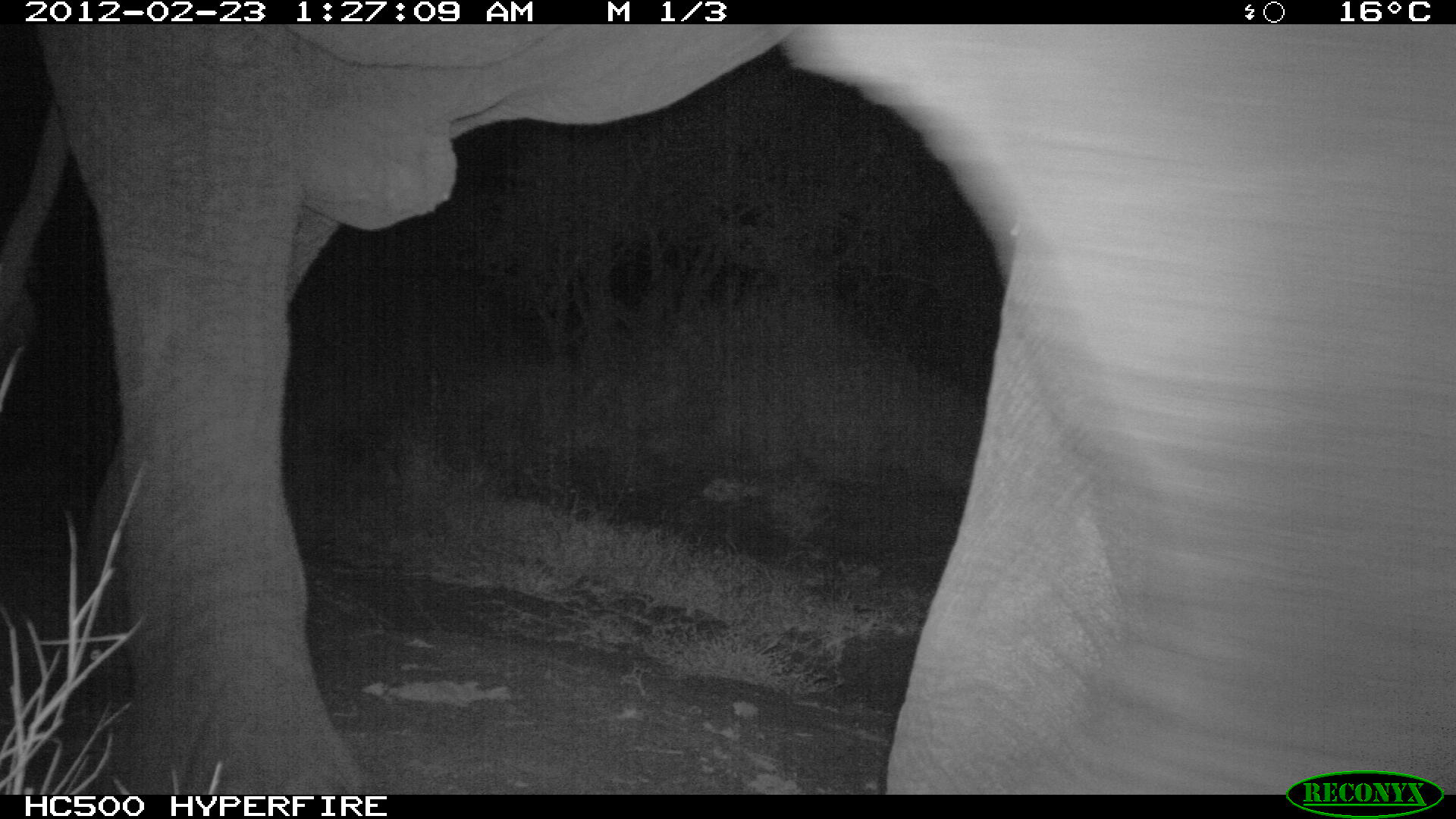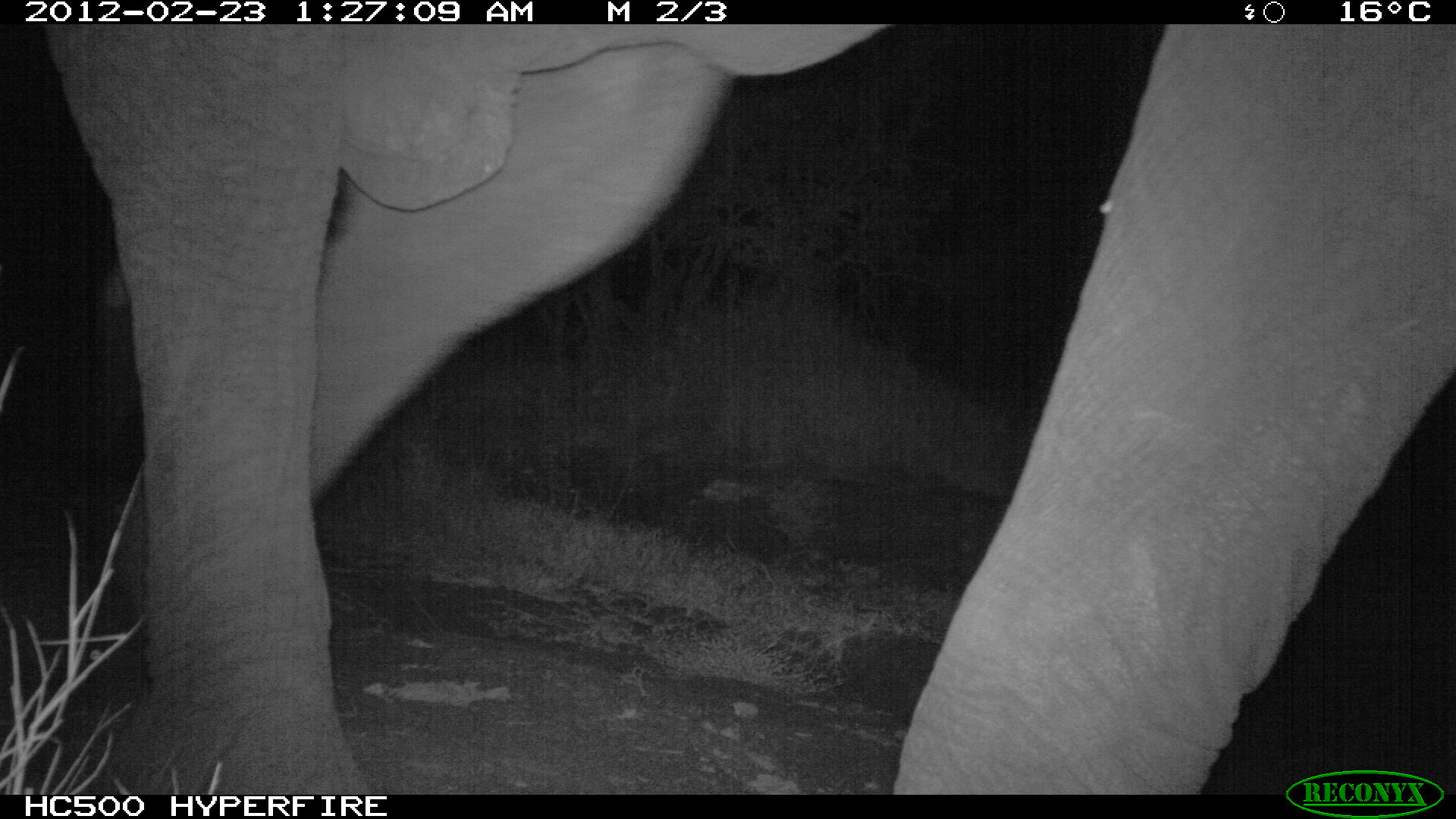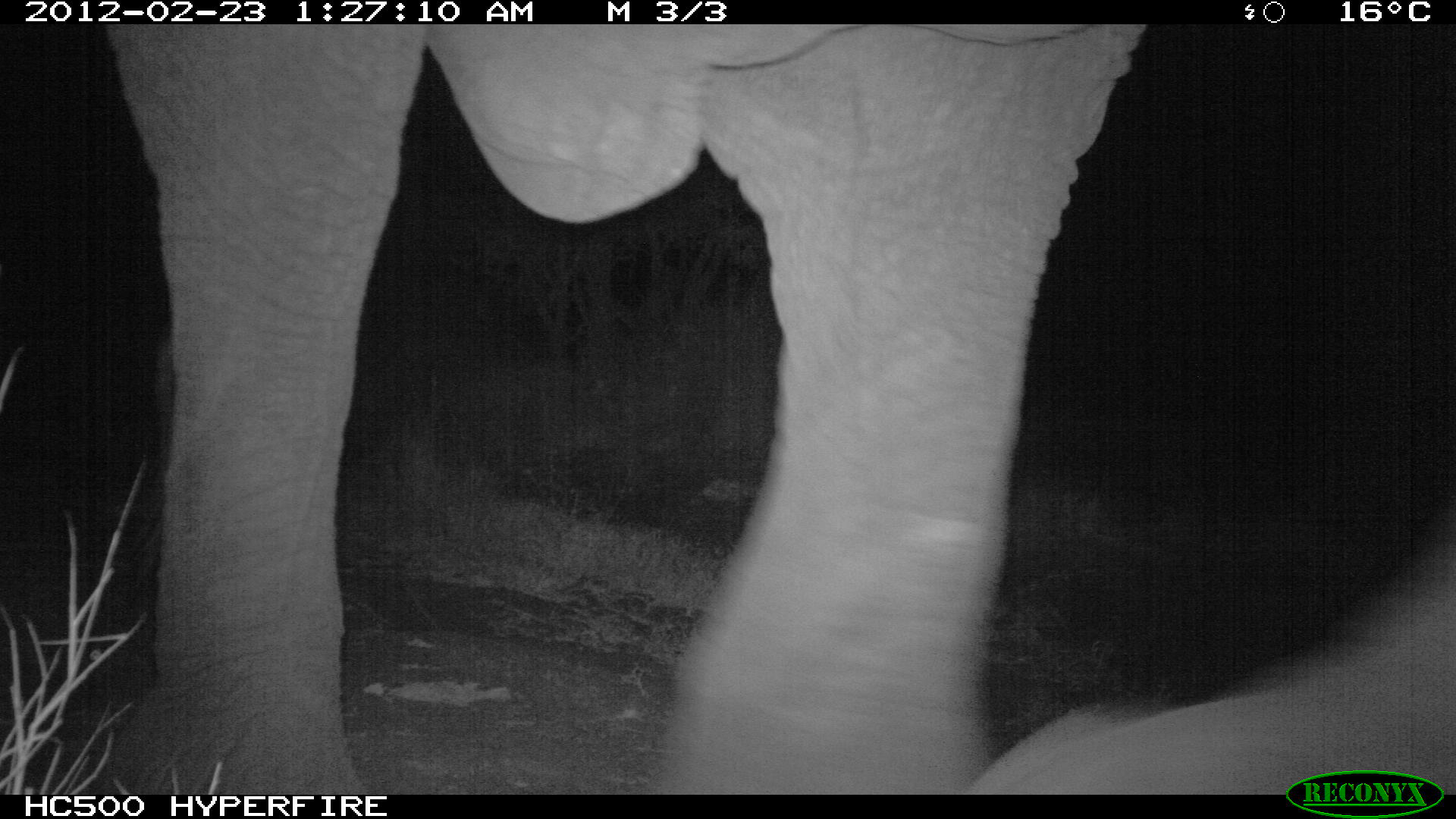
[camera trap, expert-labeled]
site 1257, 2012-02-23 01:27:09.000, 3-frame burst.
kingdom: Animalia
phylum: Chordata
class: Mammalia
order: Proboscidea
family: Elephantidae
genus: Loxodonta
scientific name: Loxodonta africana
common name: african bush elephant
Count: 1.